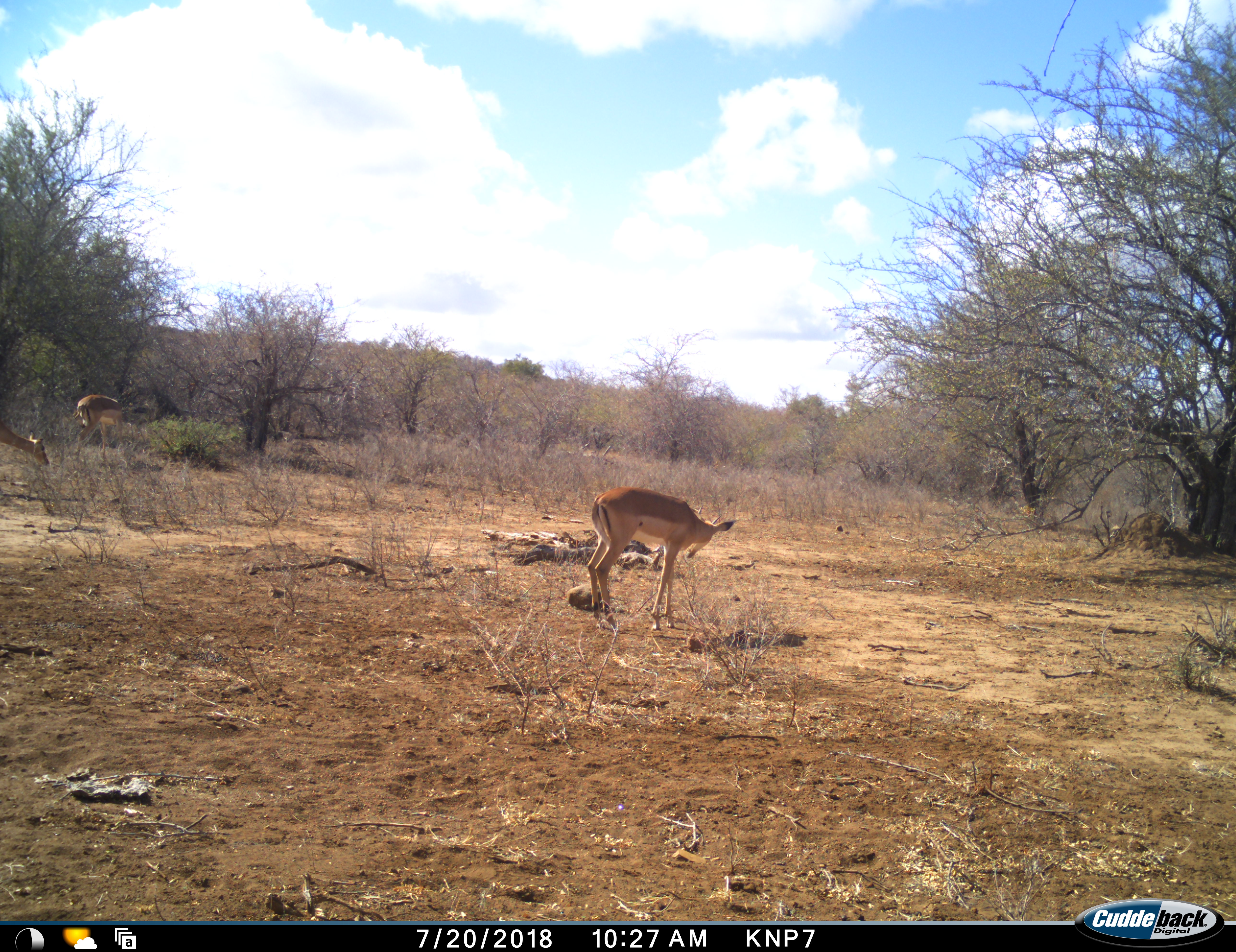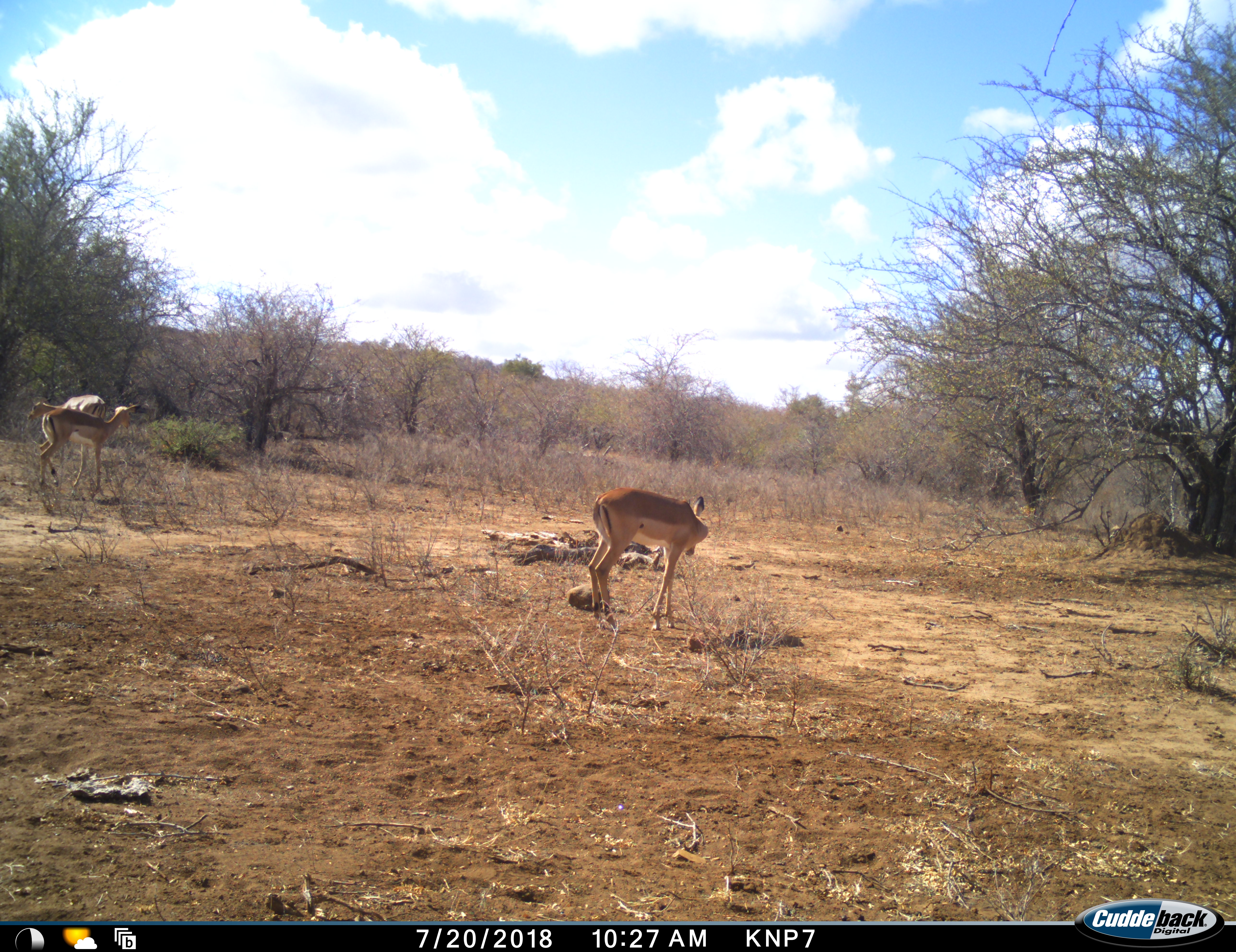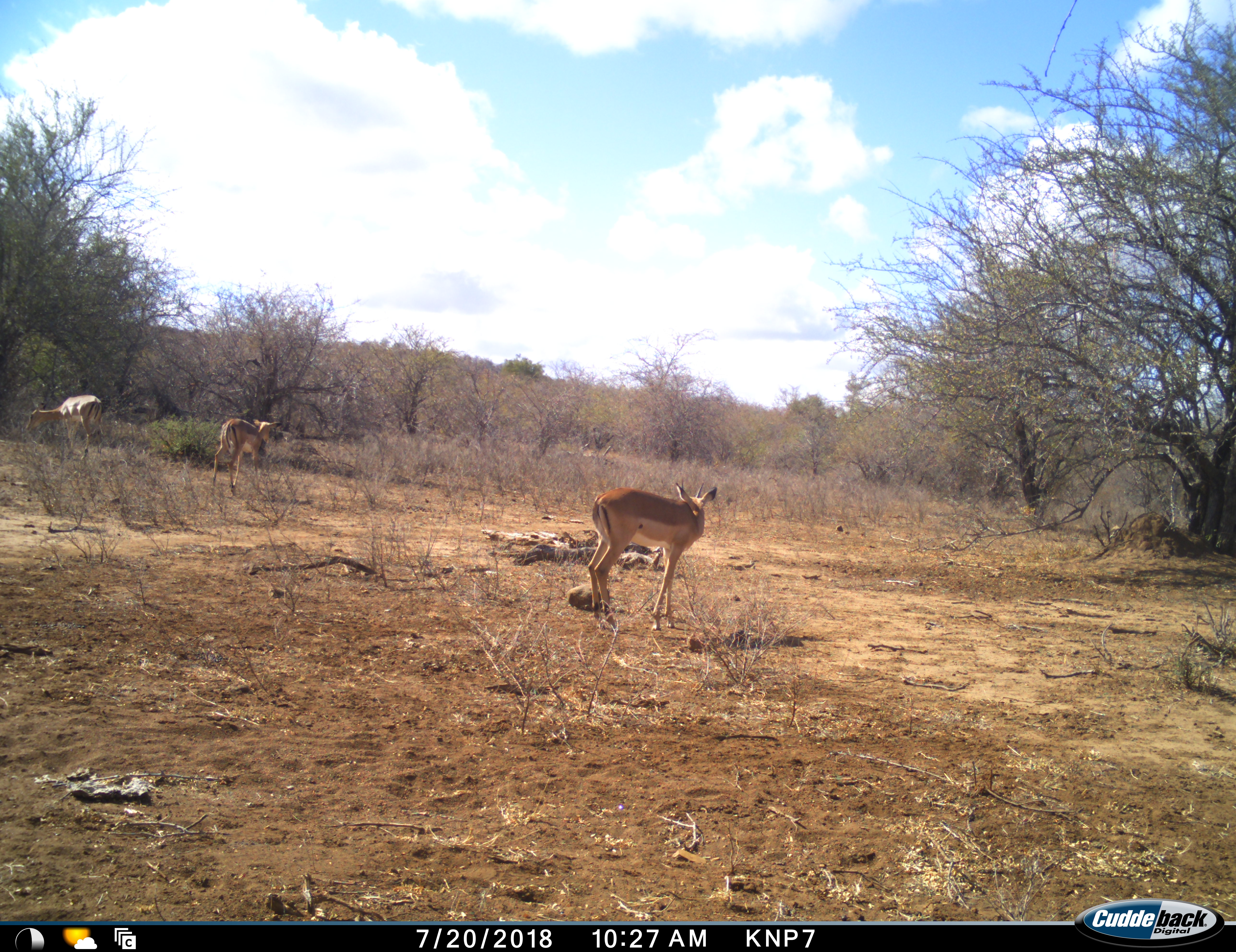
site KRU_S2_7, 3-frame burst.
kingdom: Animalia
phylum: Chordata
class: Mammalia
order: Artiodactyla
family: Bovidae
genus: Aepyceros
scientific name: Aepyceros melampus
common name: impala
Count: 3.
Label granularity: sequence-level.